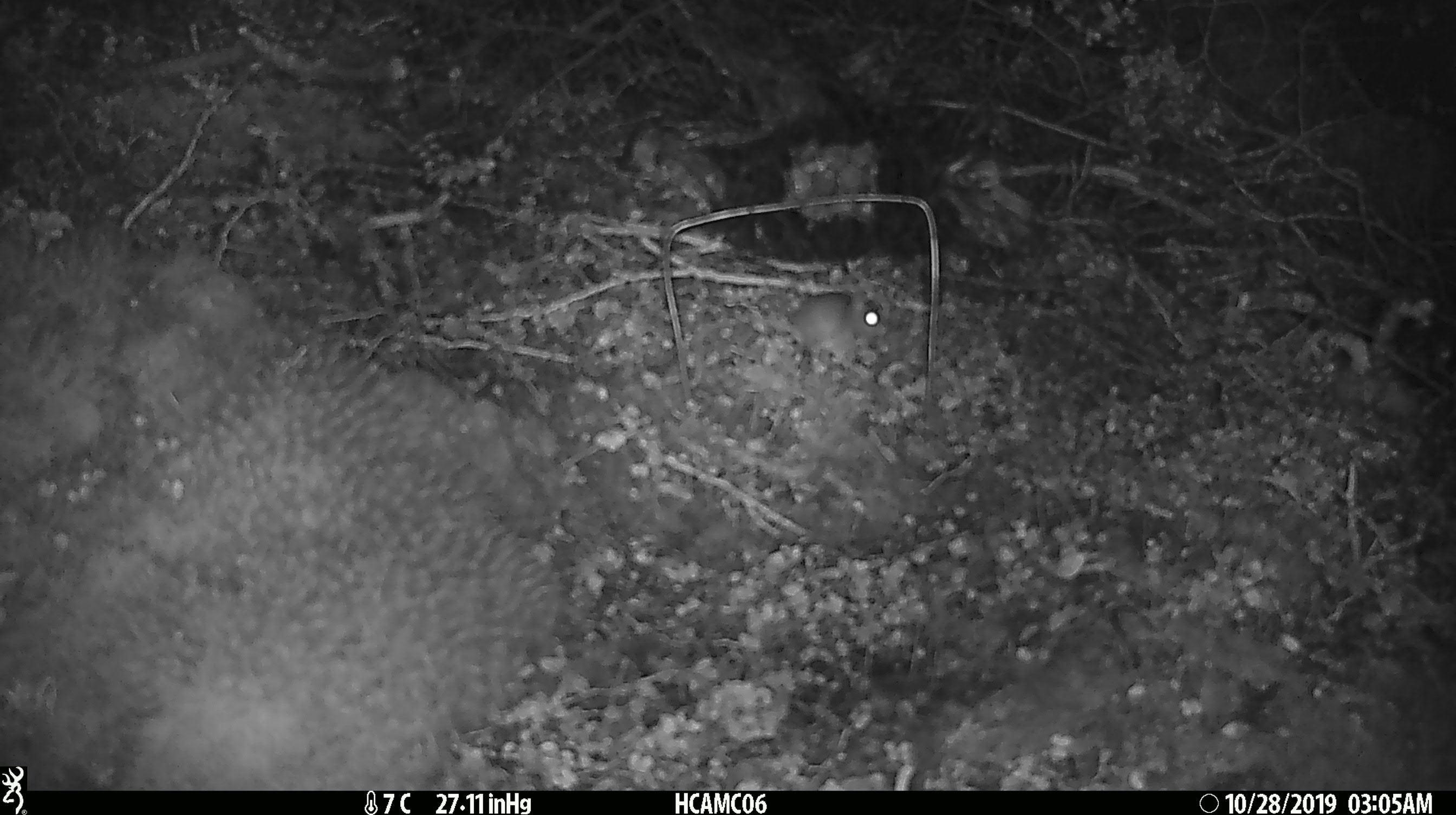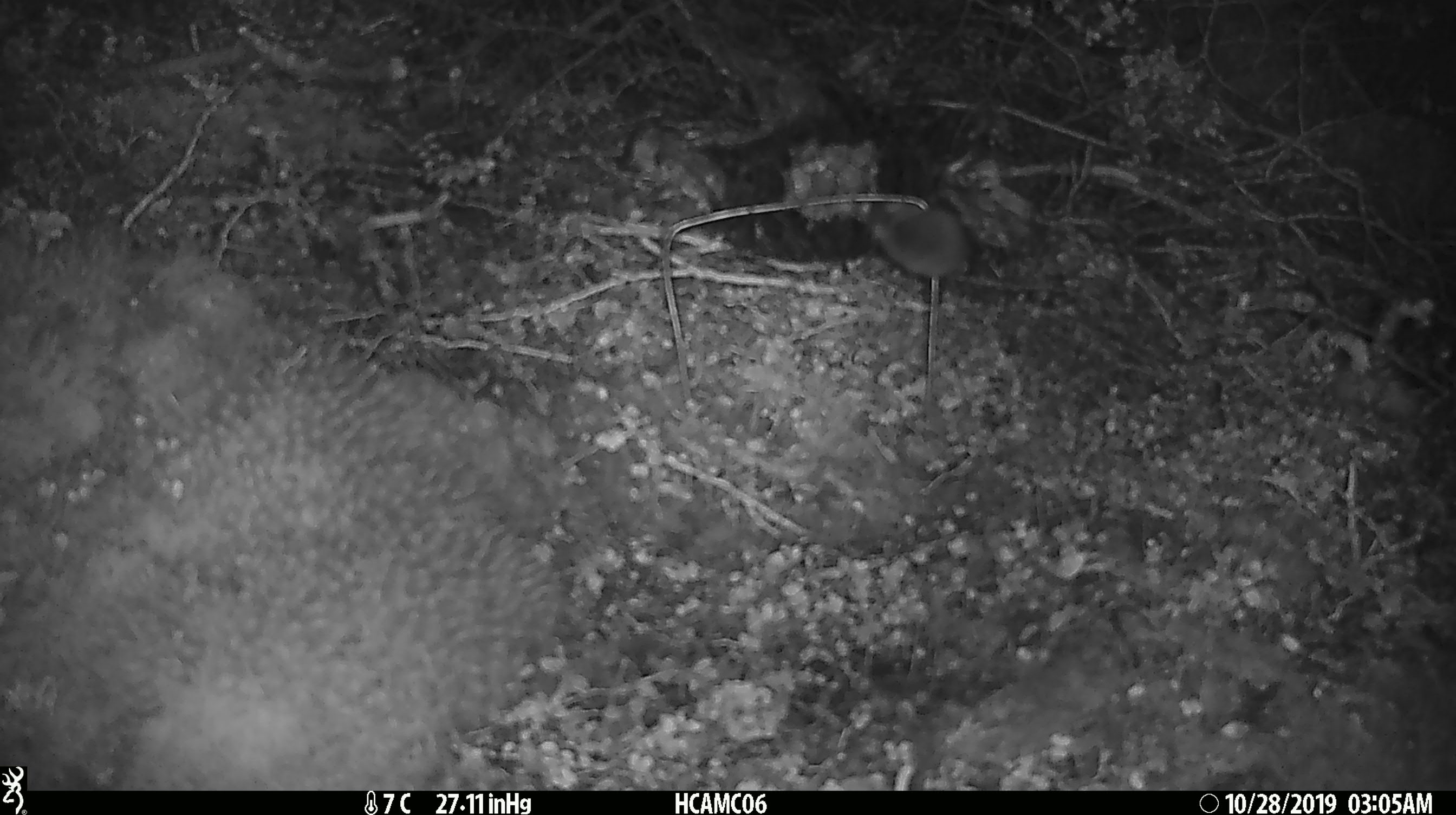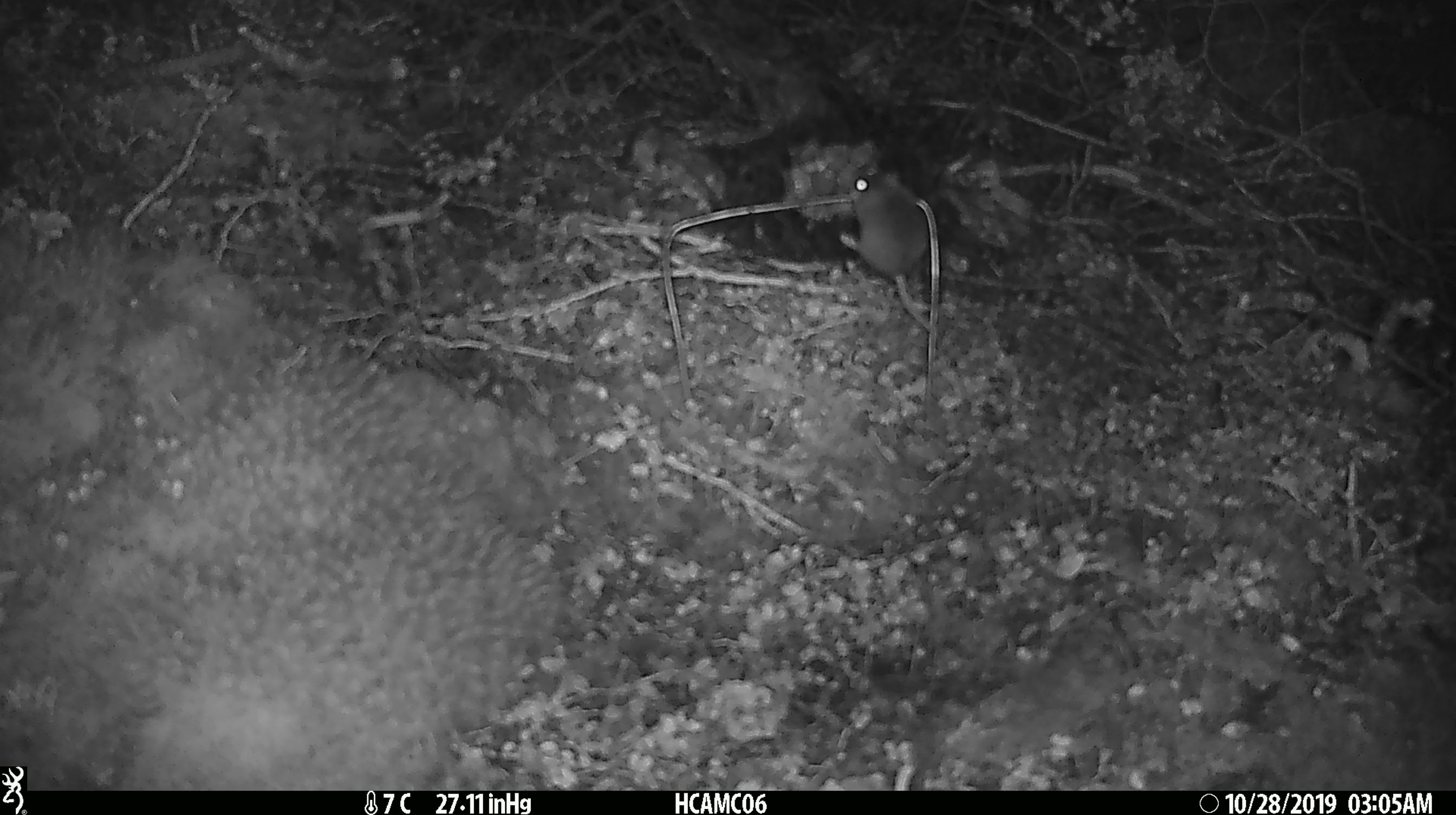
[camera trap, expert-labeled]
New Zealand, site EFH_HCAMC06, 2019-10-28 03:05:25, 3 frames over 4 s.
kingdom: Animalia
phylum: Chordata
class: Mammalia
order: Rodentia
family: Muridae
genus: Mus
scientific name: Mus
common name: mouse